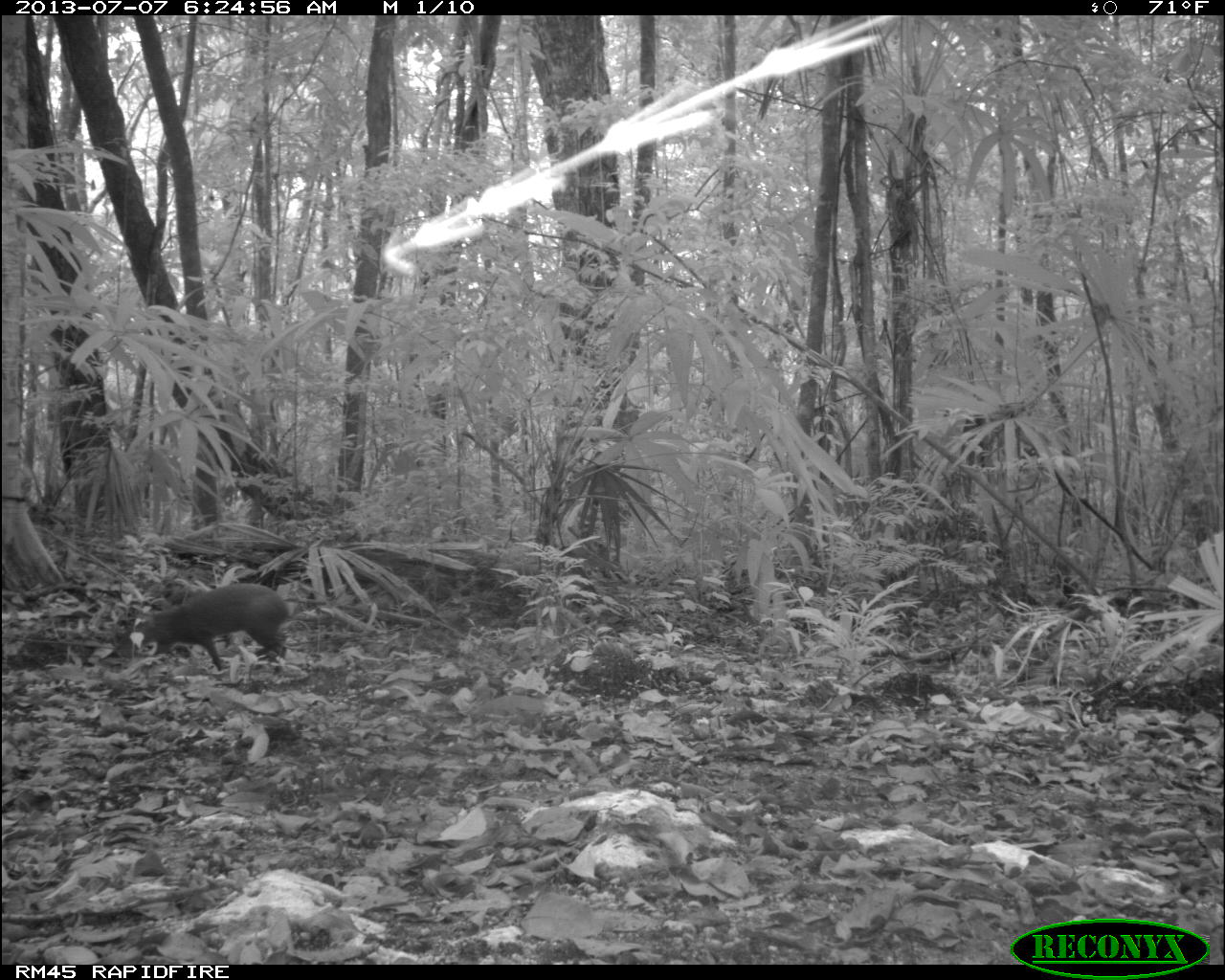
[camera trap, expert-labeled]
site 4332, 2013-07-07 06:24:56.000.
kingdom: Animalia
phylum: Chordata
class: Mammalia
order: Rodentia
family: Dasyproctidae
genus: Dasyprocta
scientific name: Dasyprocta punctata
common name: central american agouti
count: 1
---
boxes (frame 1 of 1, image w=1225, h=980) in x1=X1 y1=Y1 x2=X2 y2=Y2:
dasyprocta punctata: x1=127 y1=575 x2=297 y2=672